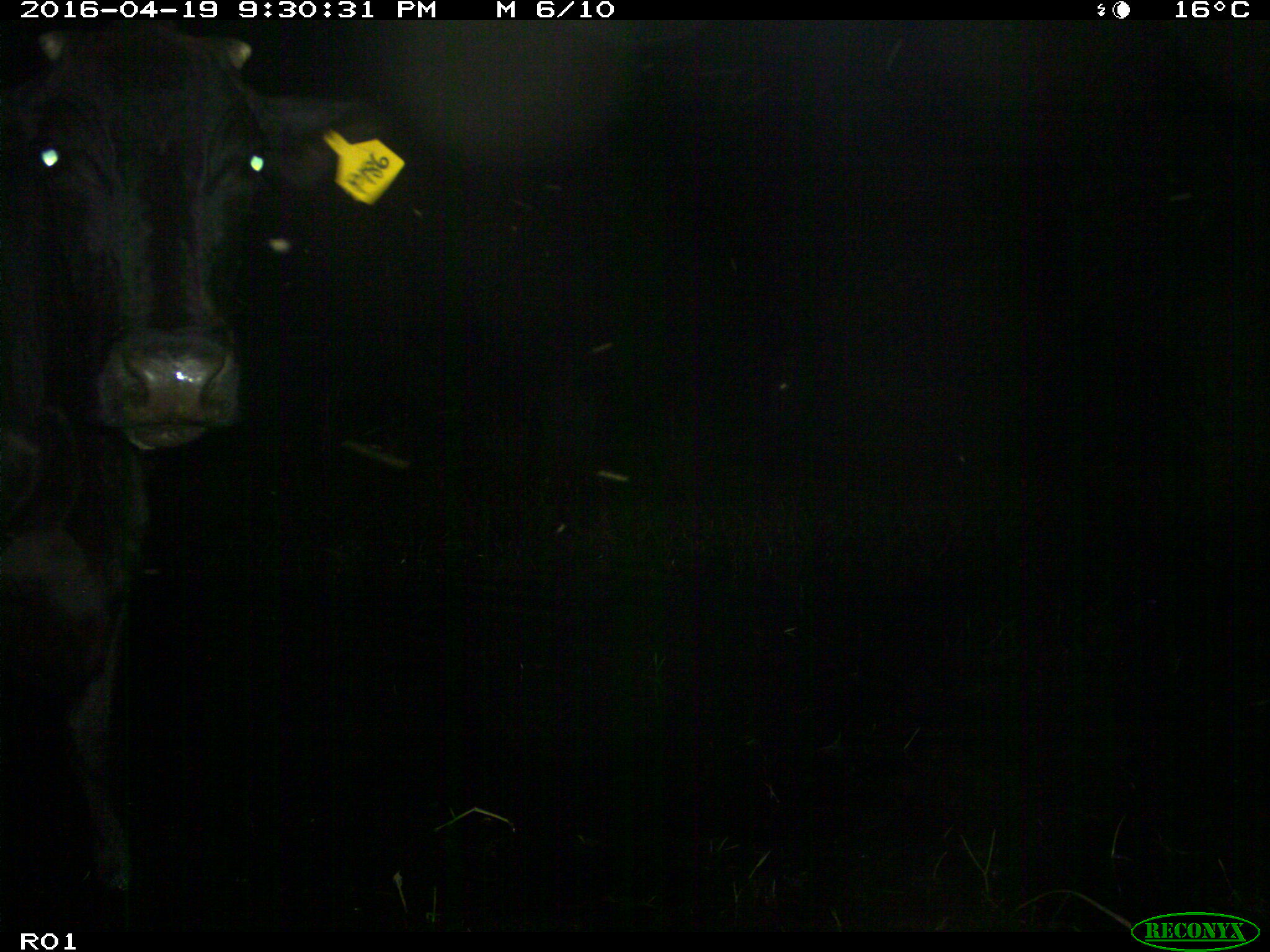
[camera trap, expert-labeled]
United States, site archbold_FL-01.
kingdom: Animalia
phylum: Chordata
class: Mammalia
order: Artiodactyla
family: Bovidae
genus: Bos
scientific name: Bos taurus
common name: domestic cow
Bos taurus (domestic cow).